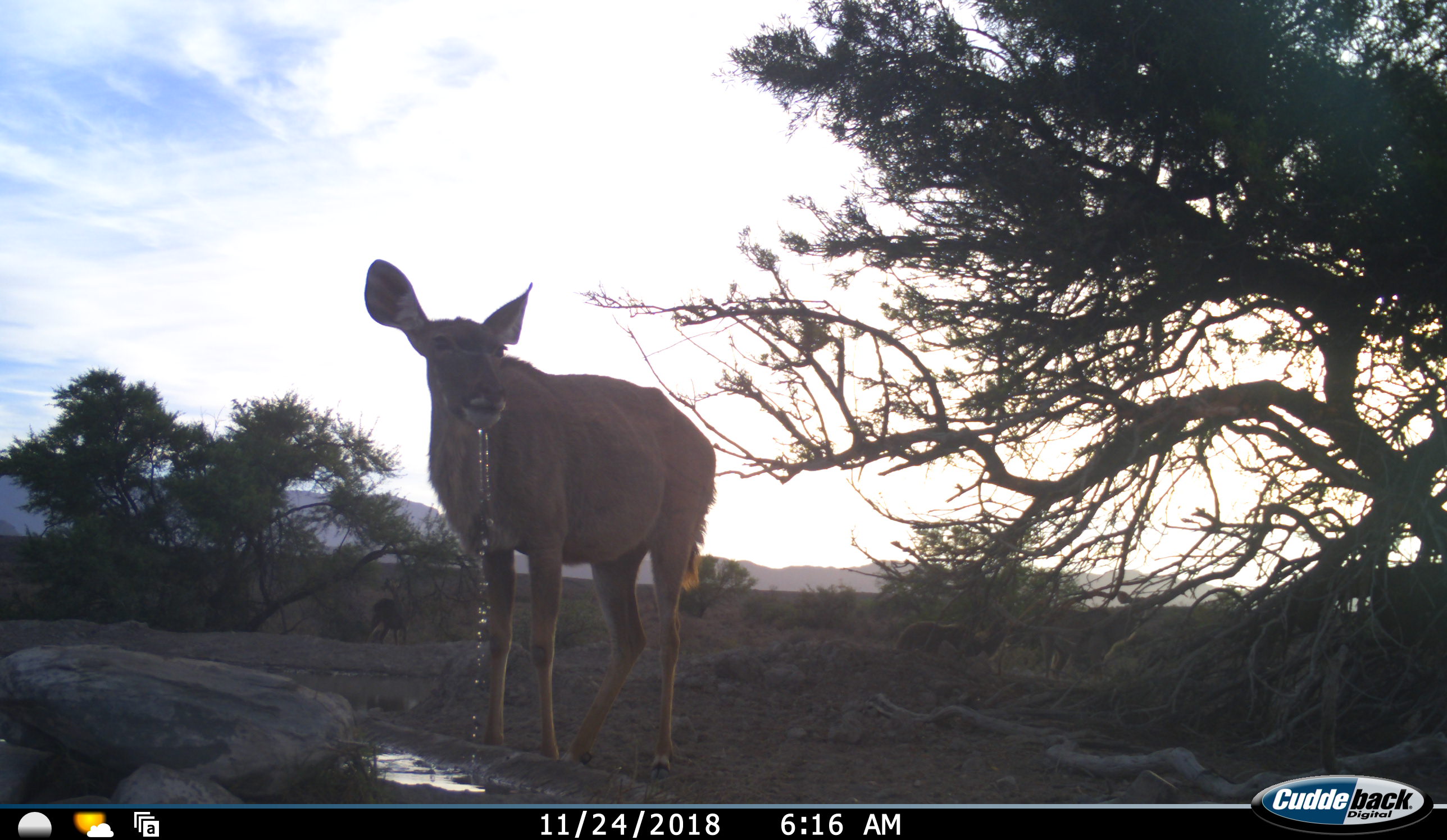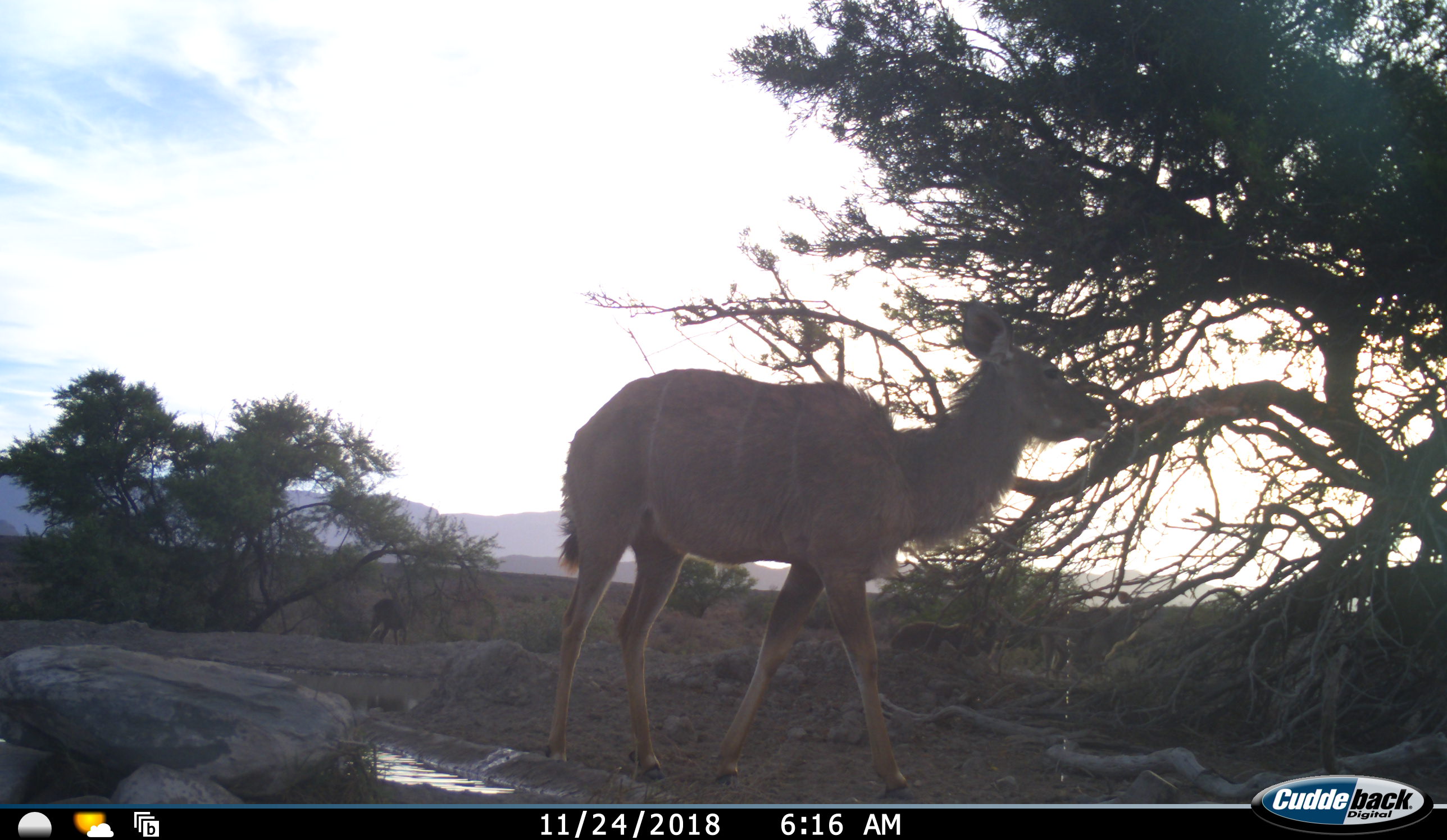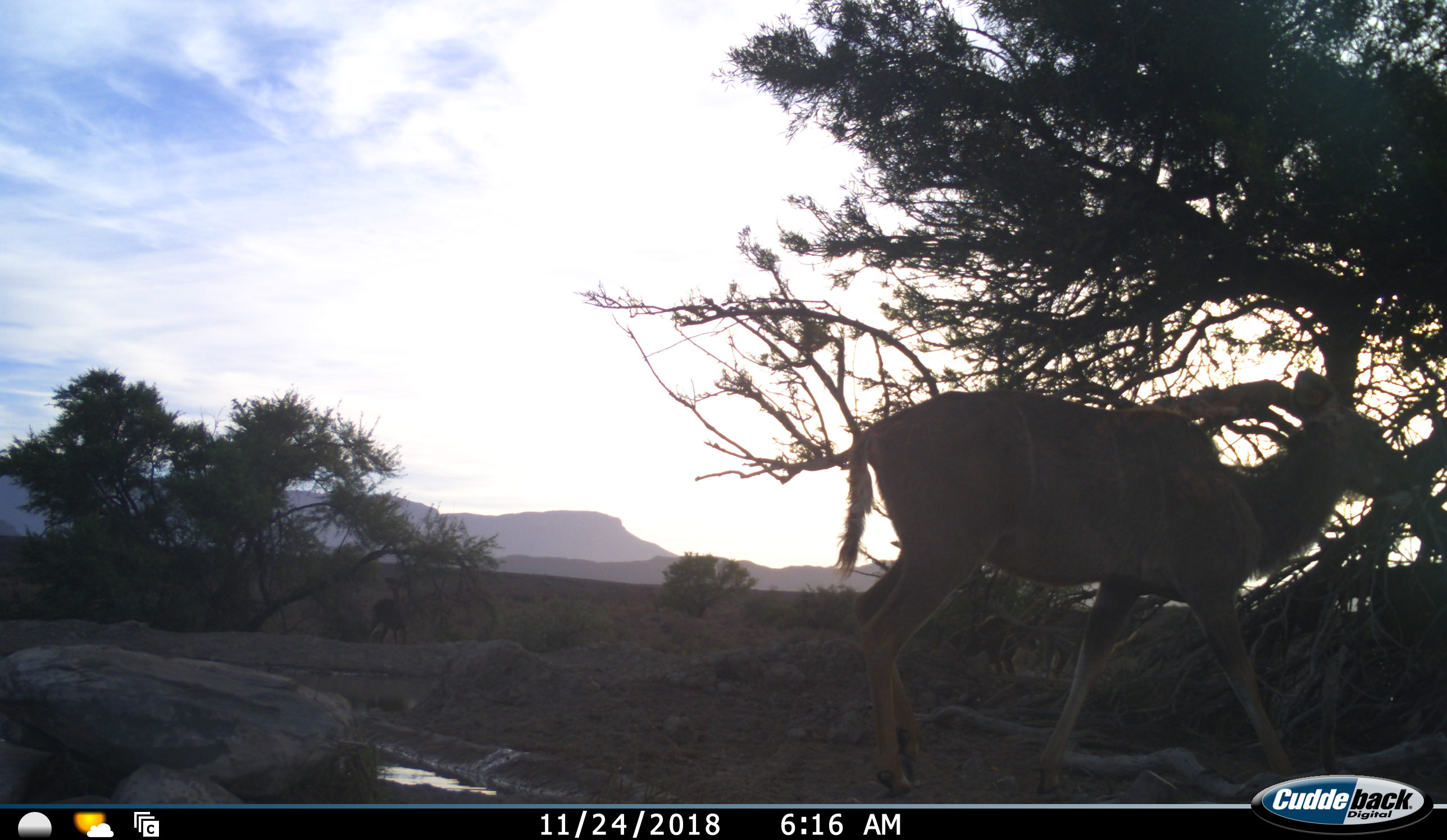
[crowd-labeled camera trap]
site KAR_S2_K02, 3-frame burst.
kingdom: Animalia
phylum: Chordata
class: Mammalia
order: Artiodactyla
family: Bovidae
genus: Tragelaphus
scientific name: Tragelaphus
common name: kudu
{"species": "kudu (Tragelaphus)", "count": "1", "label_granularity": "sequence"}